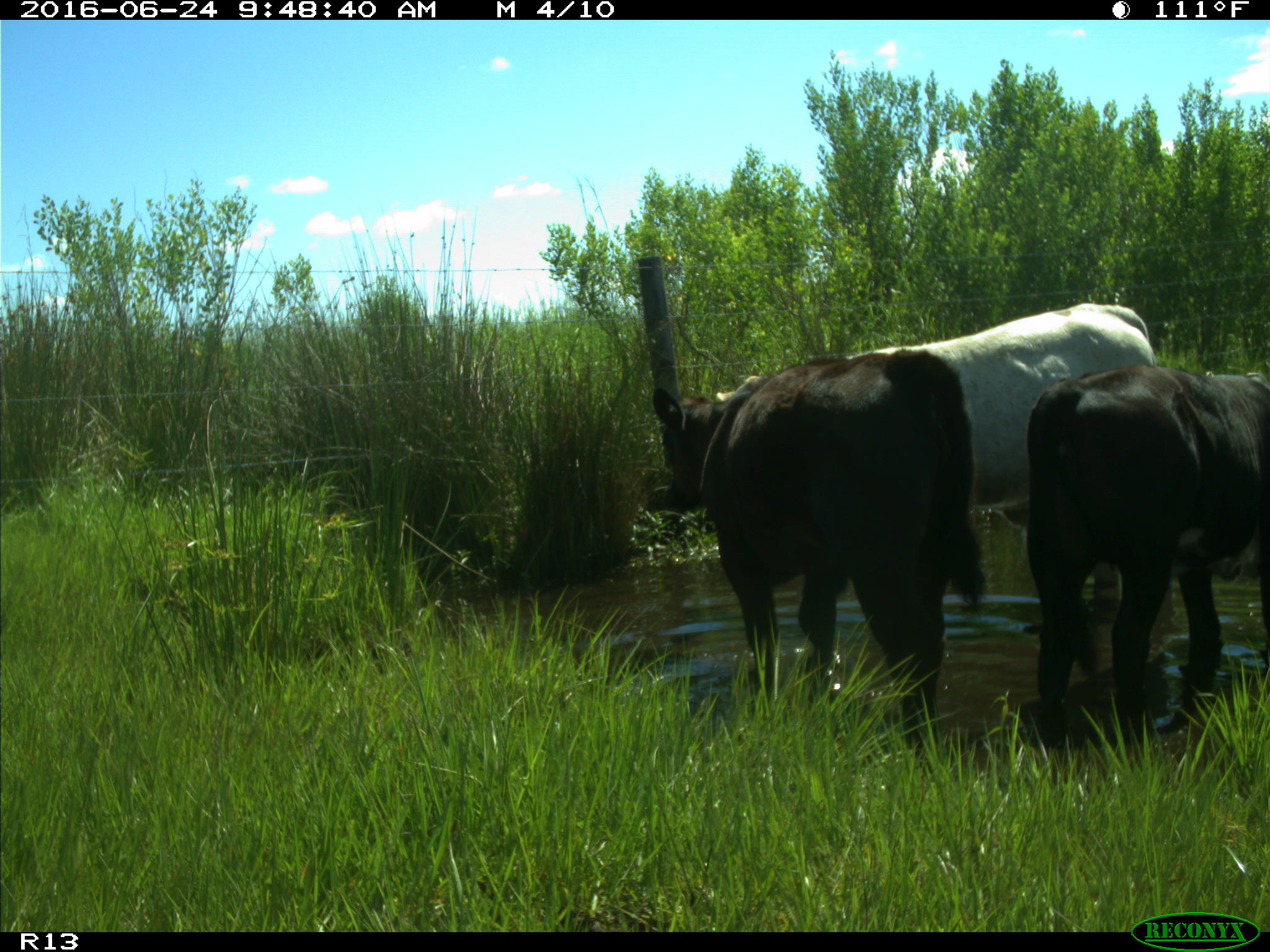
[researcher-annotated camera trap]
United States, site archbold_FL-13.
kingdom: Animalia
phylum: Chordata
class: Mammalia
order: Artiodactyla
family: Bovidae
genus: Bos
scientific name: Bos taurus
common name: domestic cow